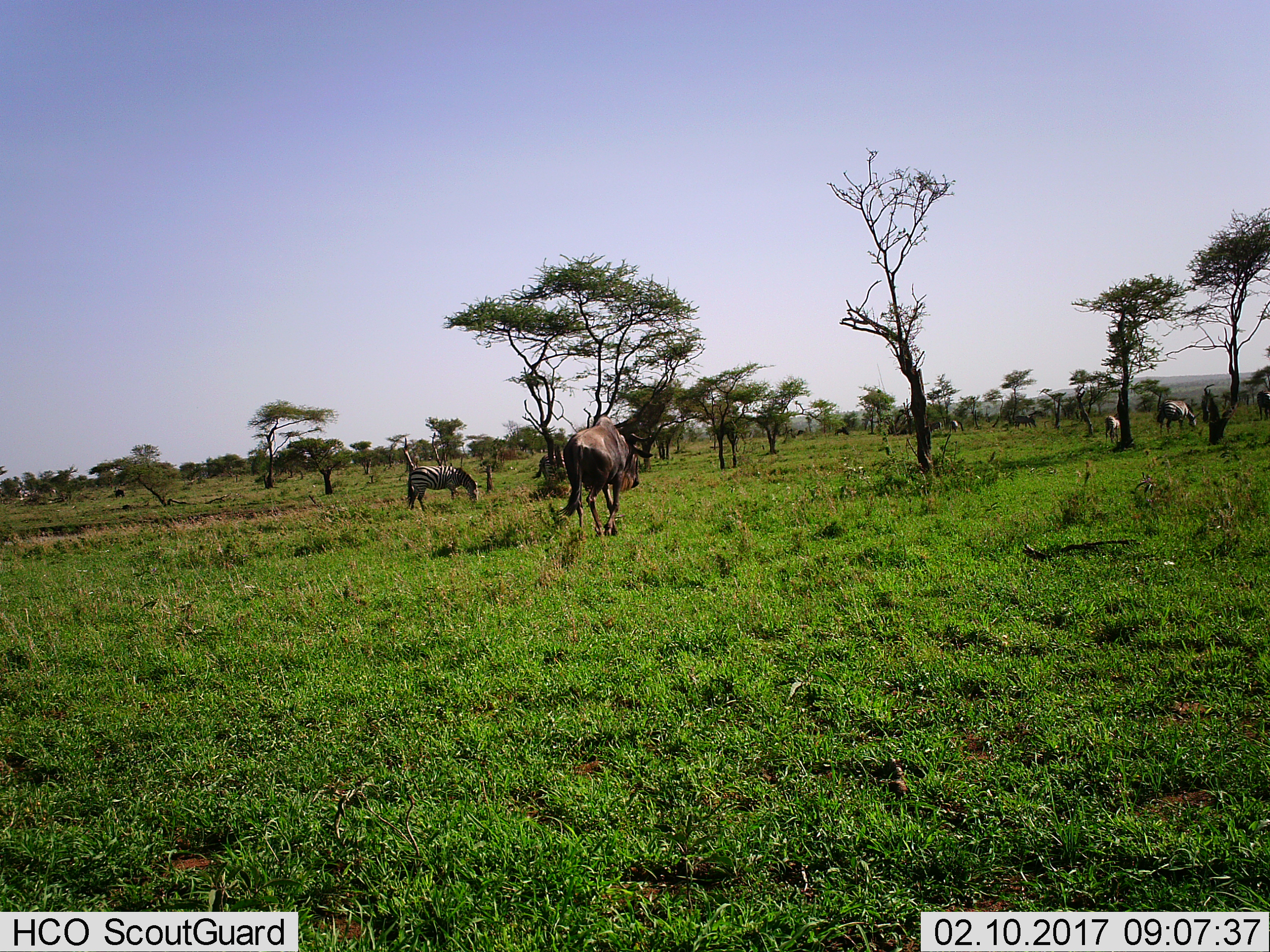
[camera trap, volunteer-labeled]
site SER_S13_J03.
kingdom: Animalia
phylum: Chordata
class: Mammalia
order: Artiodactyla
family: Bovidae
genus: Connochaetes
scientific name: Connochaetes taurinus taurinus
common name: blue wildebeest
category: wildebeestblue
Wildebeestblue (blue wildebeest) (Connochaetes taurinus taurinus), count 2. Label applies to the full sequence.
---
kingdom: Animalia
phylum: Chordata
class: Mammalia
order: Perissodactyla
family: Equidae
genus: Equus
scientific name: Equus quagga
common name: plains zebra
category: zebraplains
Zebraplains (plains zebra) (Equus quagga), count 5. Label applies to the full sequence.